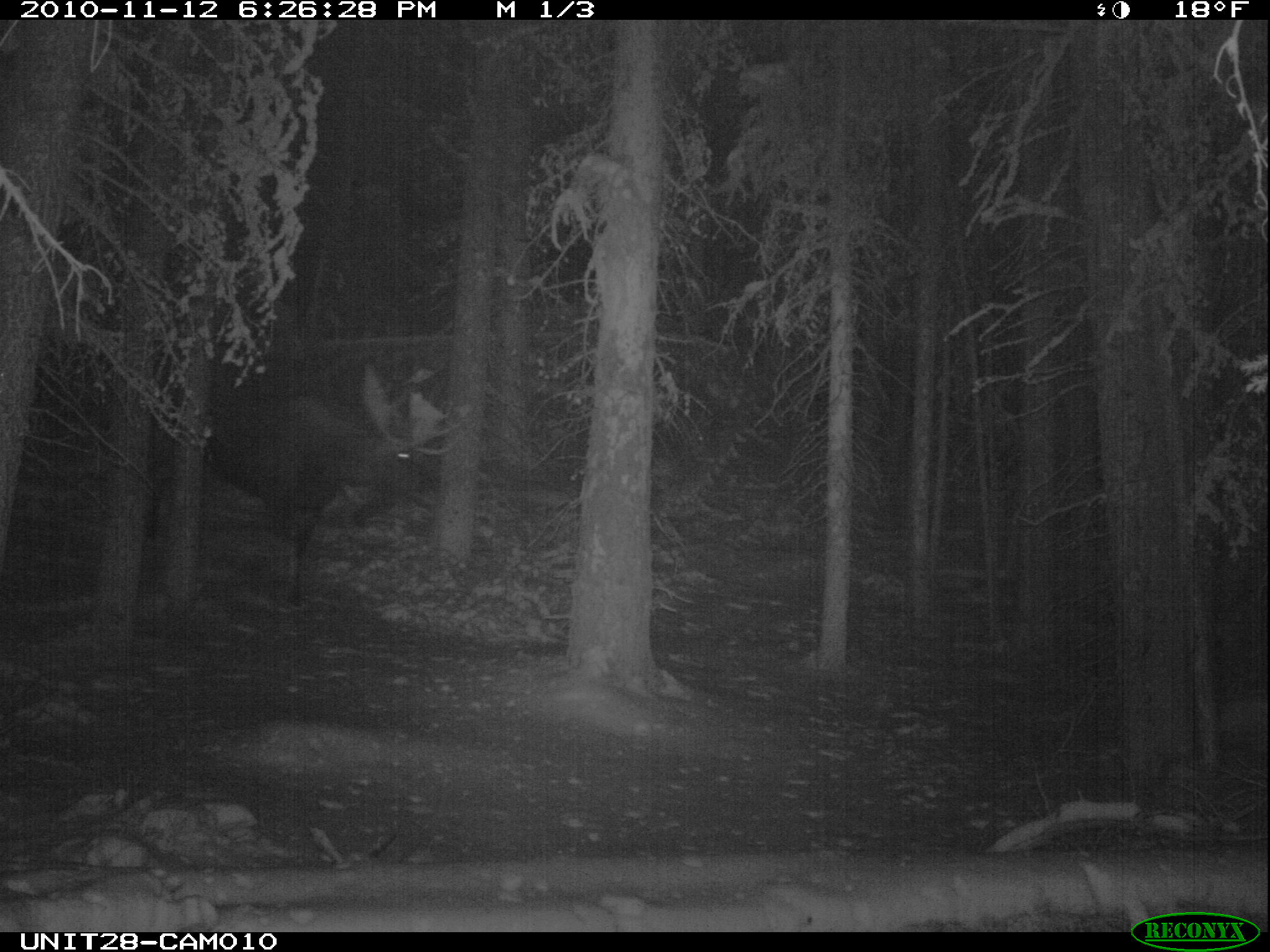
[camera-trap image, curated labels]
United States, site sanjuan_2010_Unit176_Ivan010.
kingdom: Animalia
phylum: Chordata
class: Mammalia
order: Artiodactyla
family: Cervidae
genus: Alces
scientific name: Alces alces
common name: moose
Alces alces (moose).